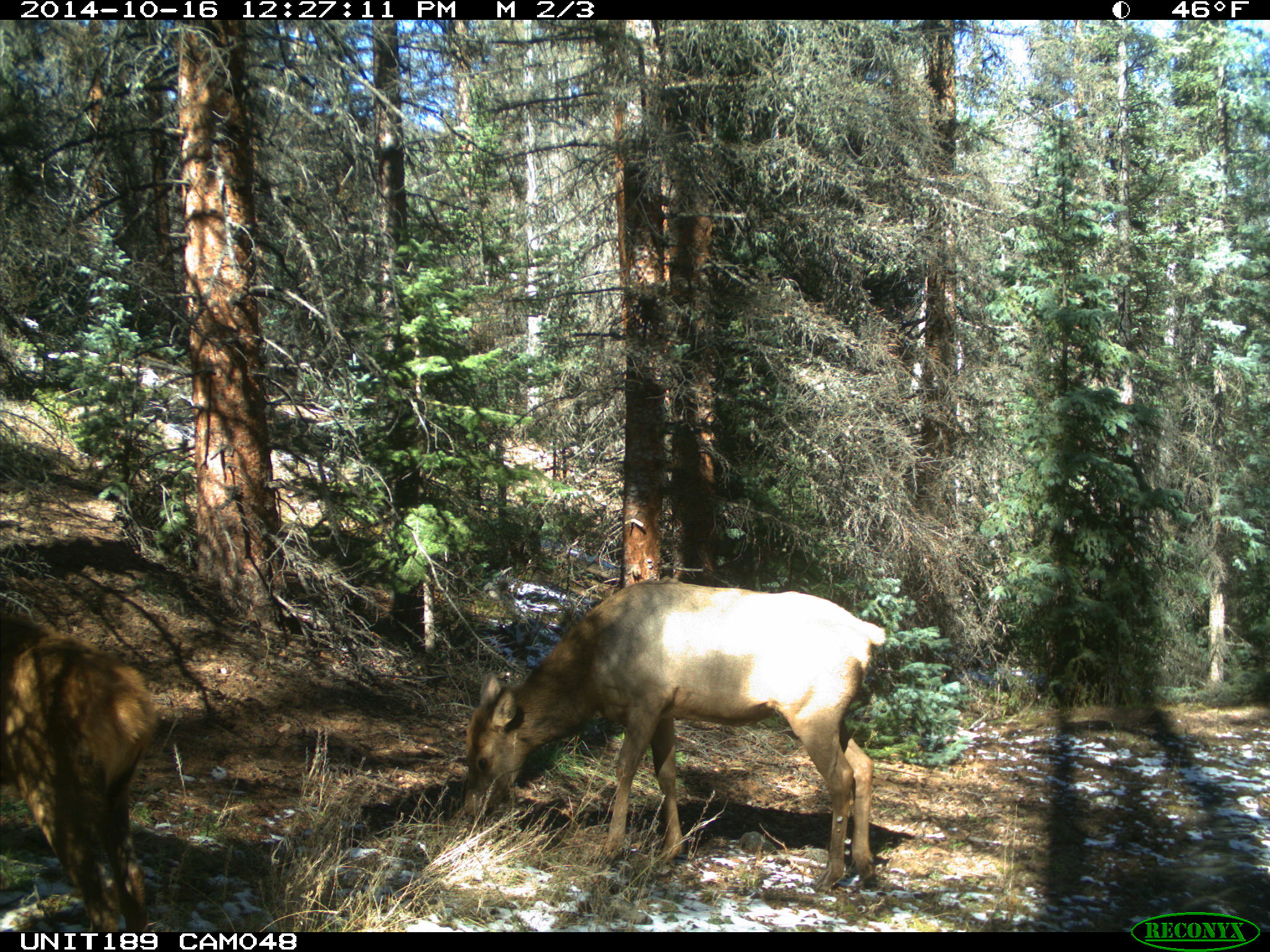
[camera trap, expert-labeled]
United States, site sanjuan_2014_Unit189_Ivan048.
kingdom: Animalia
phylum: Chordata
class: Mammalia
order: Artiodactyla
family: Cervidae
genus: Cervus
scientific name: Cervus elaphus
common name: red deer